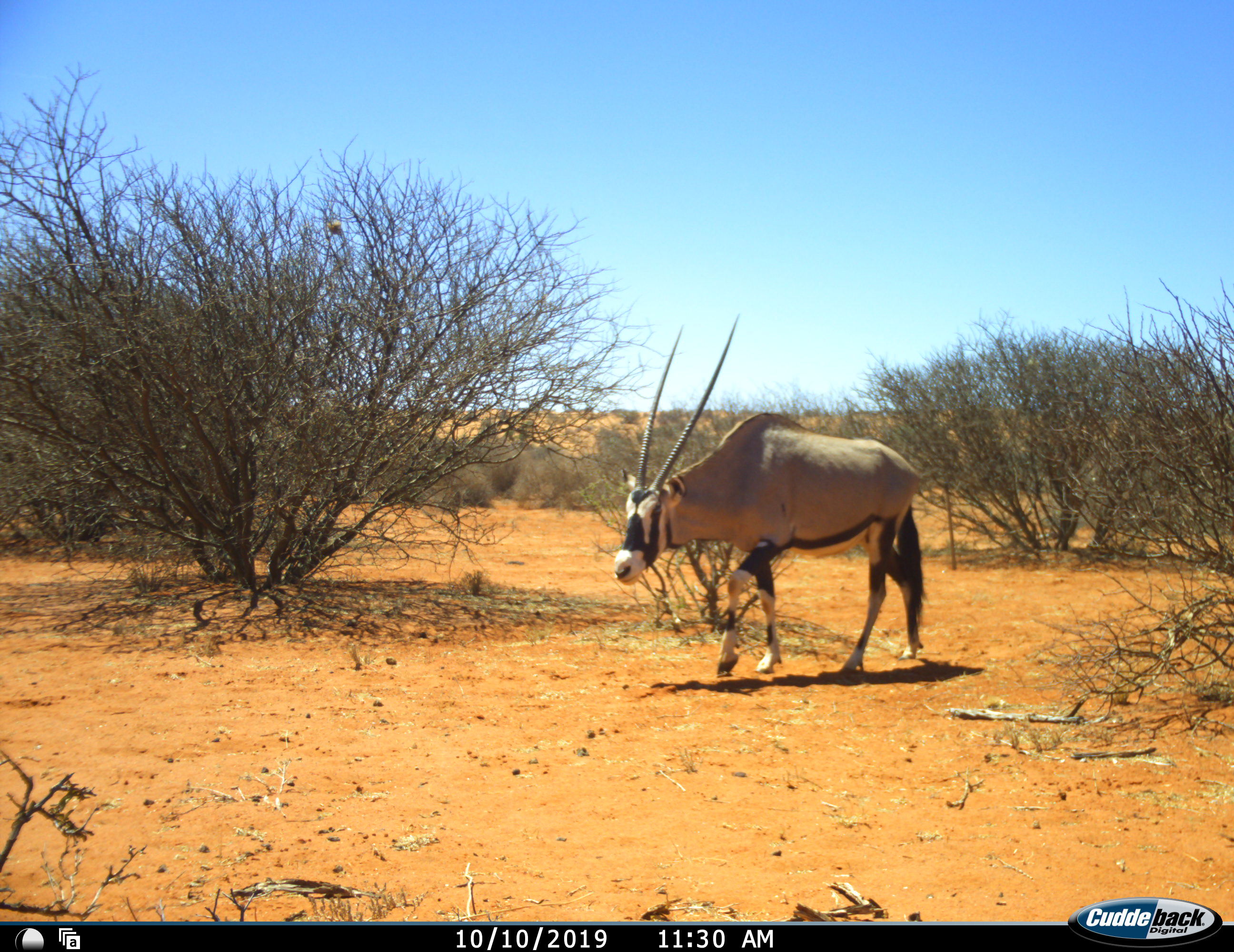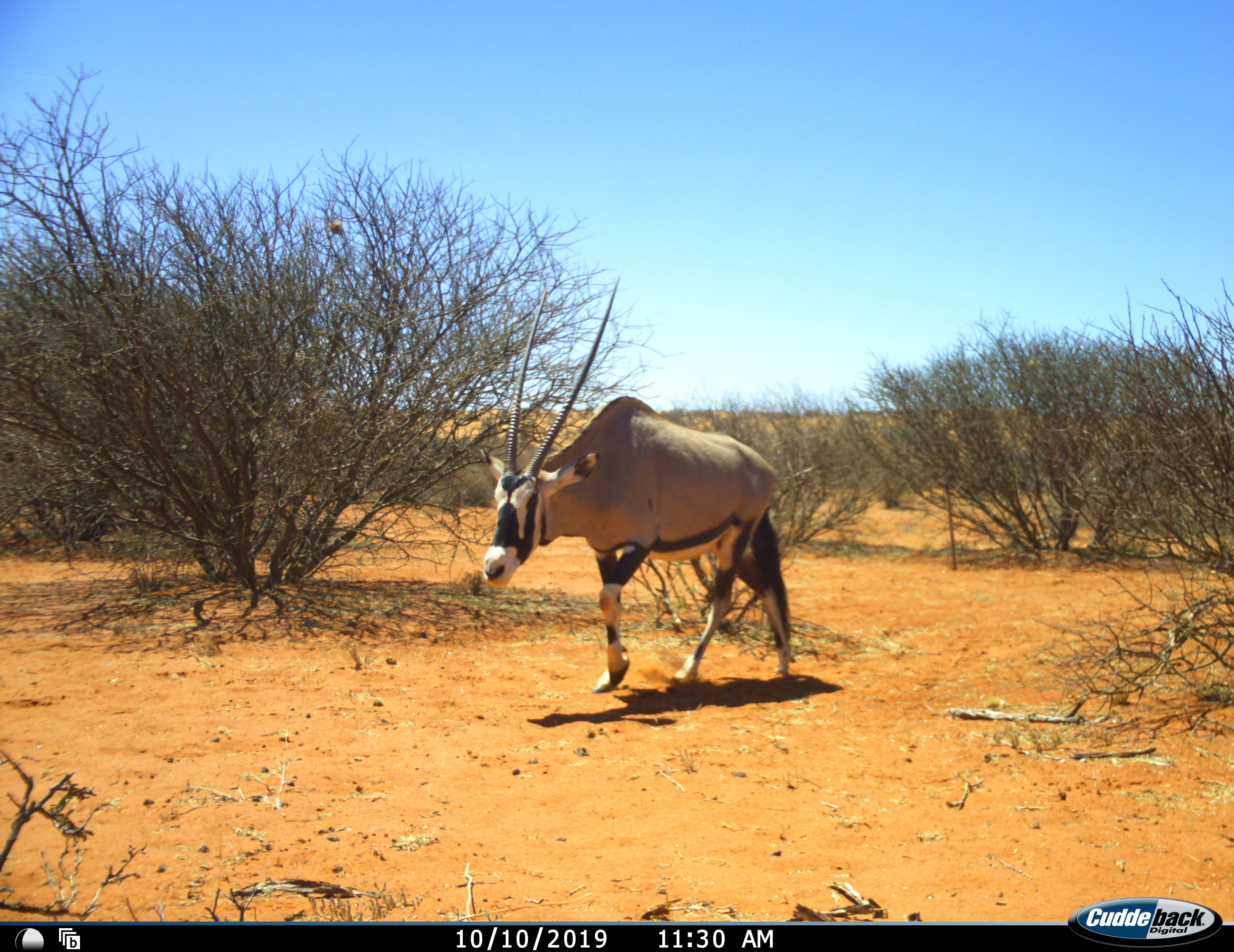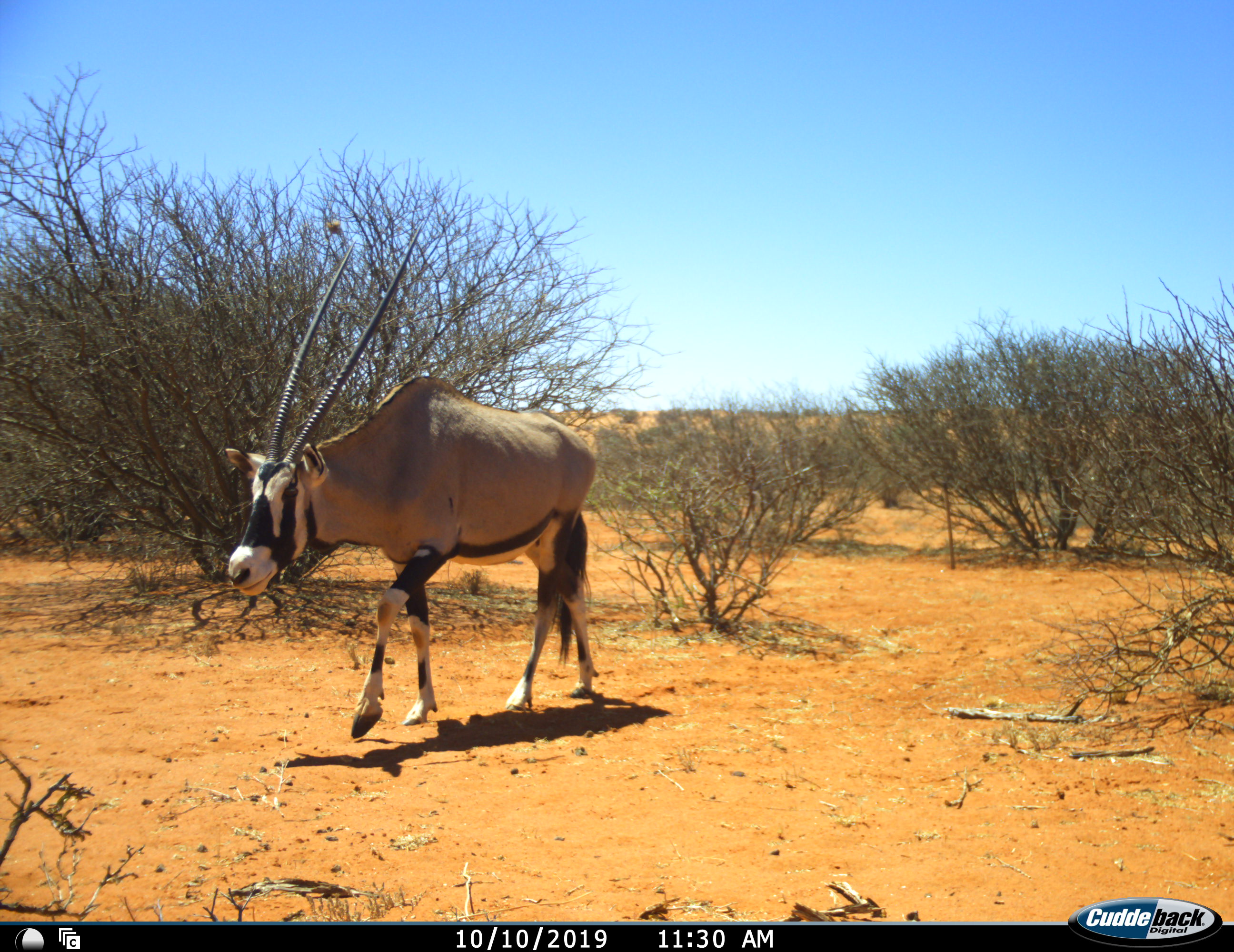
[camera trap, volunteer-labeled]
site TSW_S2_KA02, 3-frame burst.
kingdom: Animalia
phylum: Chordata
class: Mammalia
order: Artiodactyla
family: Bovidae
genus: Oryx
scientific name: Oryx gazella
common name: gemsbok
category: oryx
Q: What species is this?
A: Oryx (gemsbok) (Oryx gazella).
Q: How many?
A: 1.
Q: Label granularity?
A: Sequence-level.